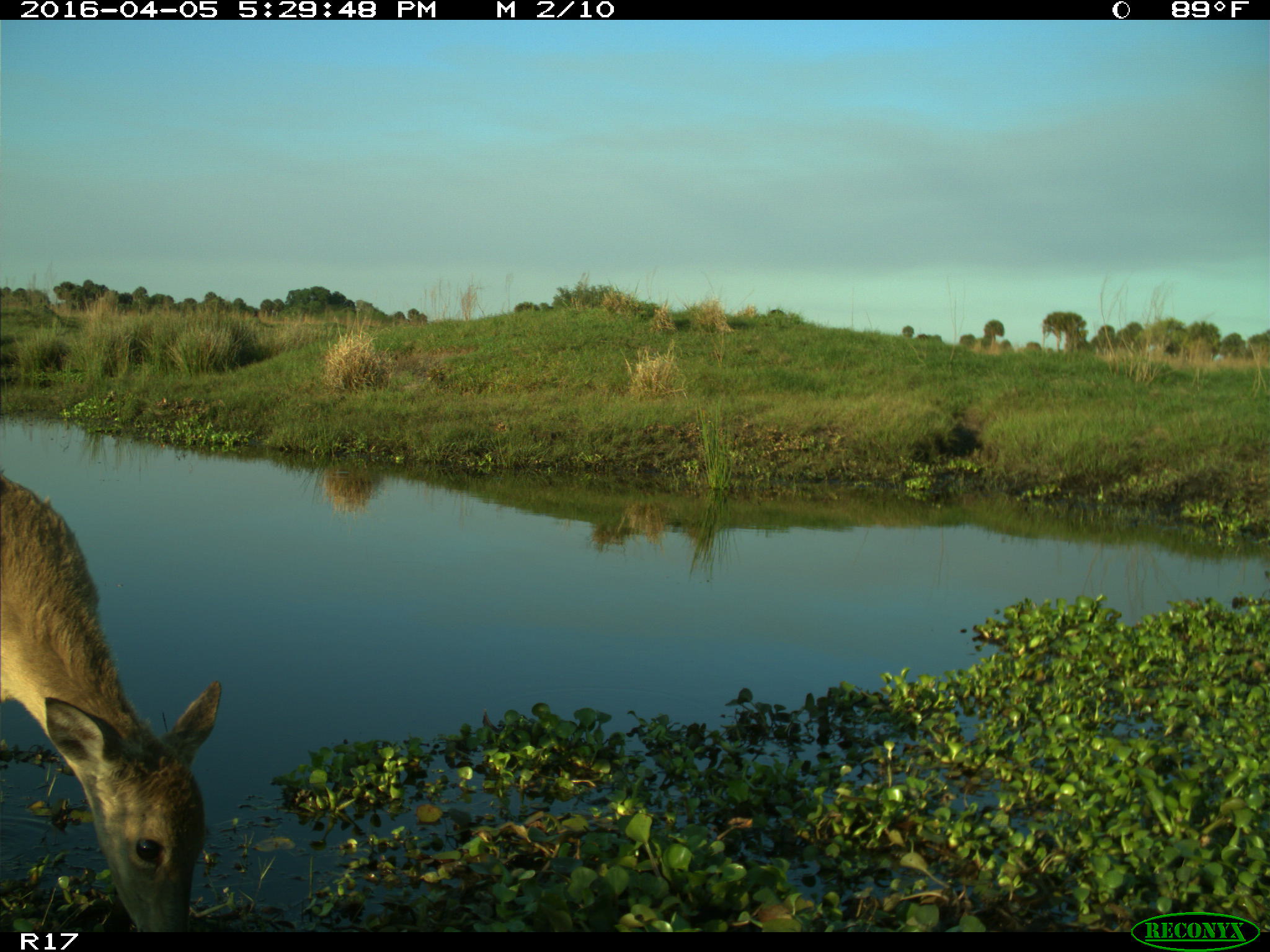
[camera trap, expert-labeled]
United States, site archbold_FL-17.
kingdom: Animalia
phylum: Chordata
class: Mammalia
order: Artiodactyla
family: Cervidae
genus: Odocoileus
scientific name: Odocoileus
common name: deer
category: unidentified deer